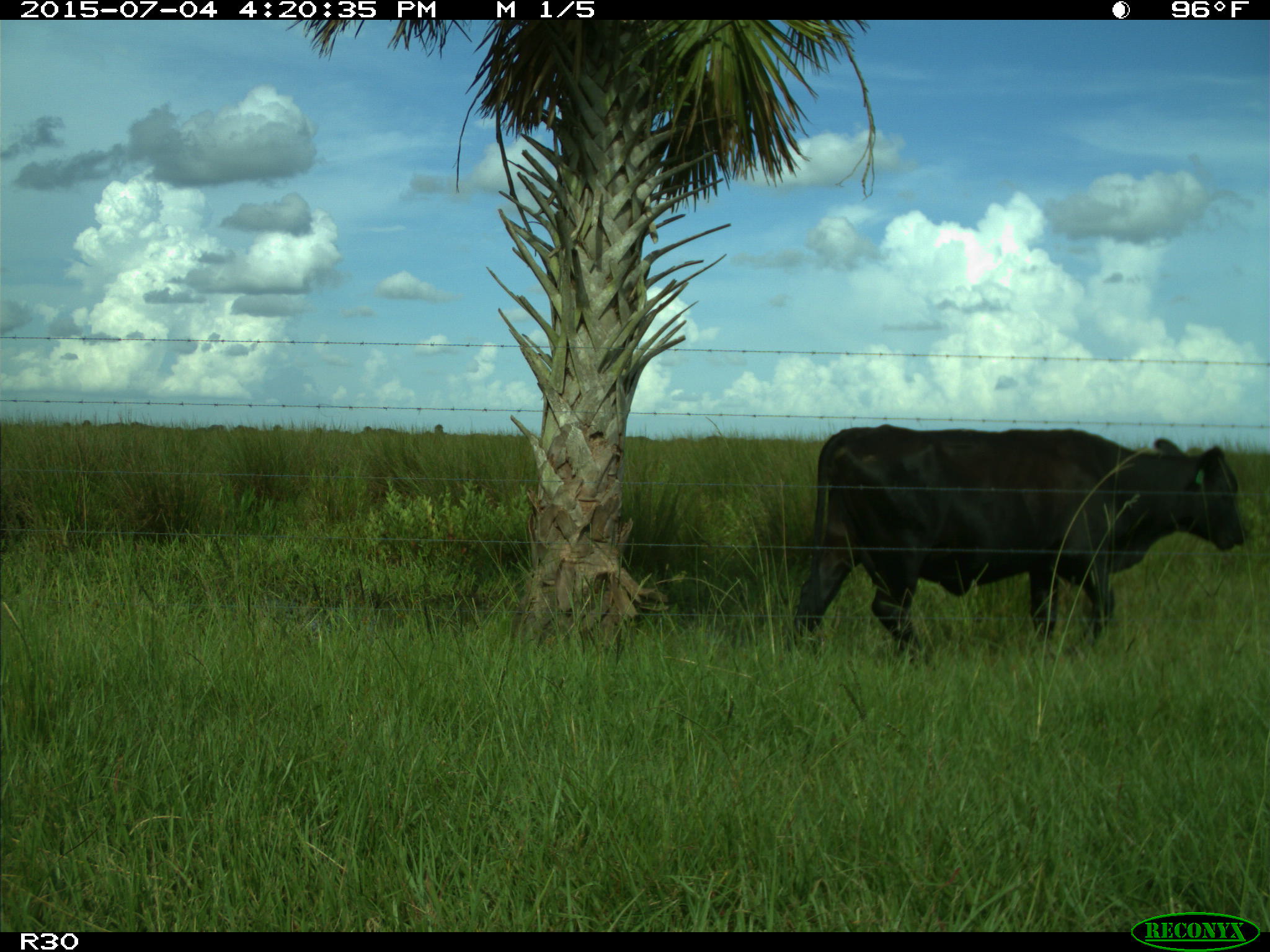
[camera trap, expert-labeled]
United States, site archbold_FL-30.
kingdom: Animalia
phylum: Chordata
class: Mammalia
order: Artiodactyla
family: Bovidae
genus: Bos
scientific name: Bos taurus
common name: domestic cow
Bos taurus (domestic cow).